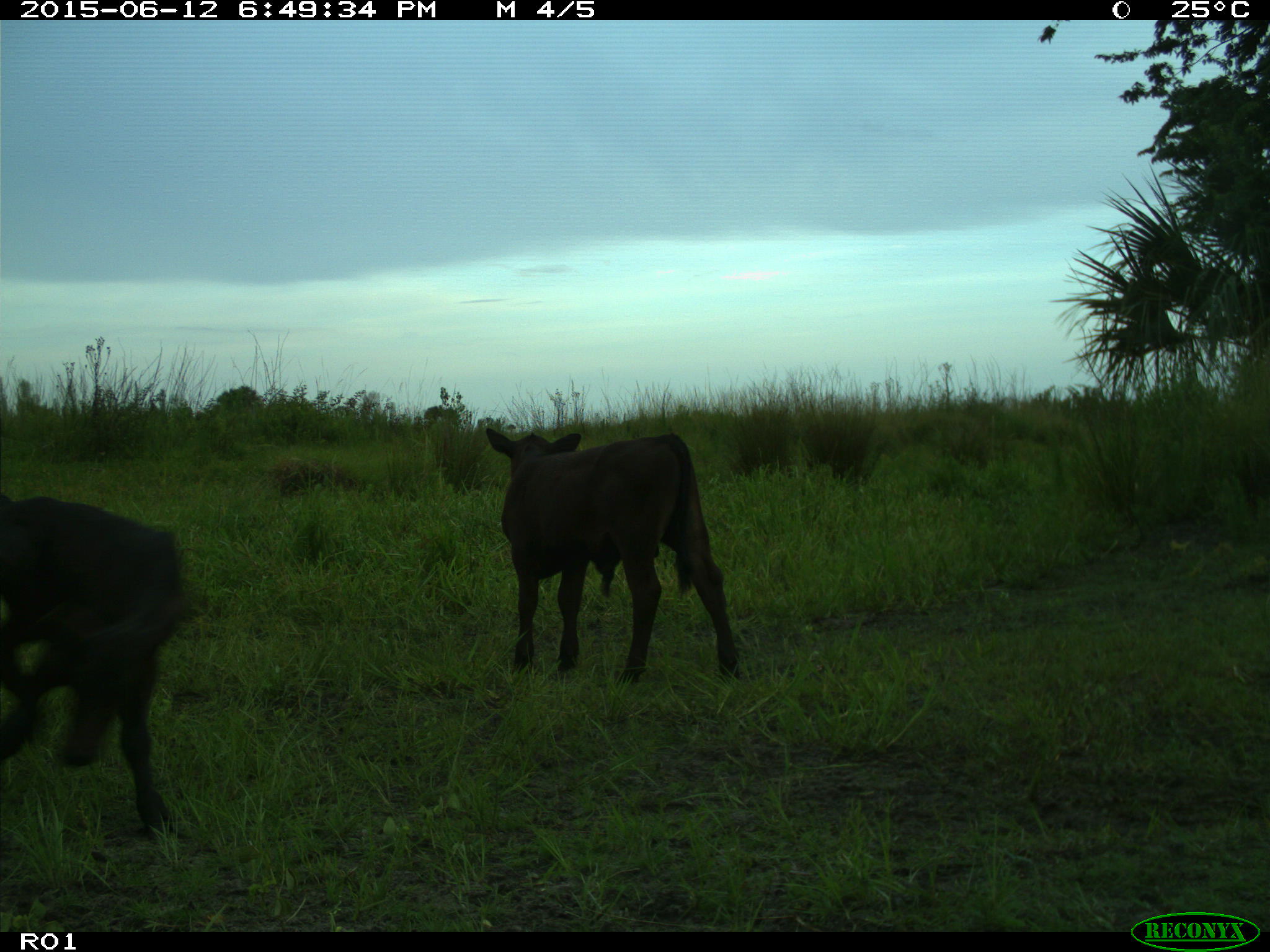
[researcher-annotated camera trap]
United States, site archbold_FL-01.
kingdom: Animalia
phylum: Chordata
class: Mammalia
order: Artiodactyla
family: Bovidae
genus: Bos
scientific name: Bos taurus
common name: domestic cow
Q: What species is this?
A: Bos taurus (domestic cow).